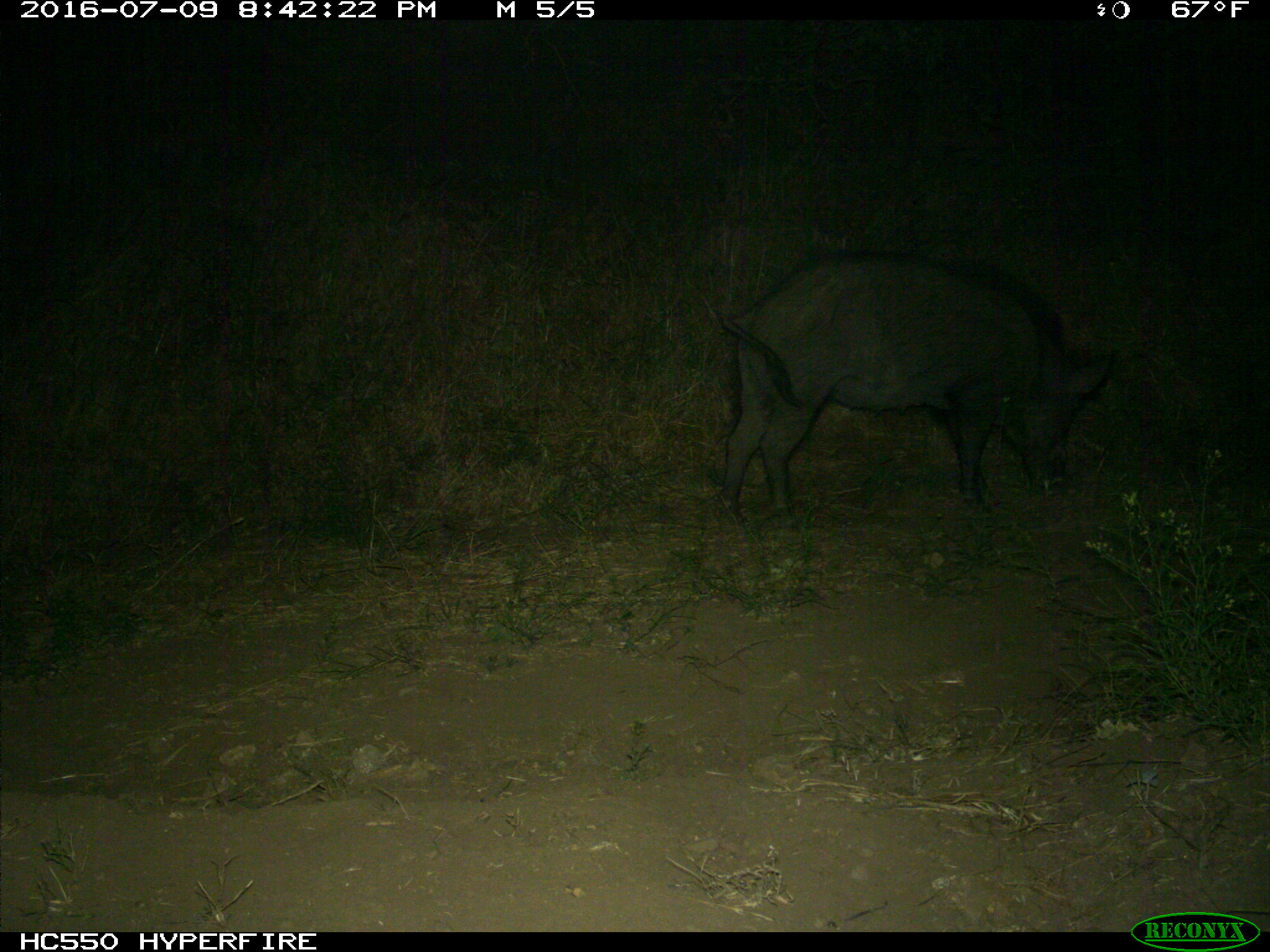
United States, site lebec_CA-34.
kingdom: Animalia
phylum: Chordata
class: Mammalia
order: Artiodactyla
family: Suidae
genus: Sus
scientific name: Sus scrofa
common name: wild boar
Sus scrofa (wild boar).